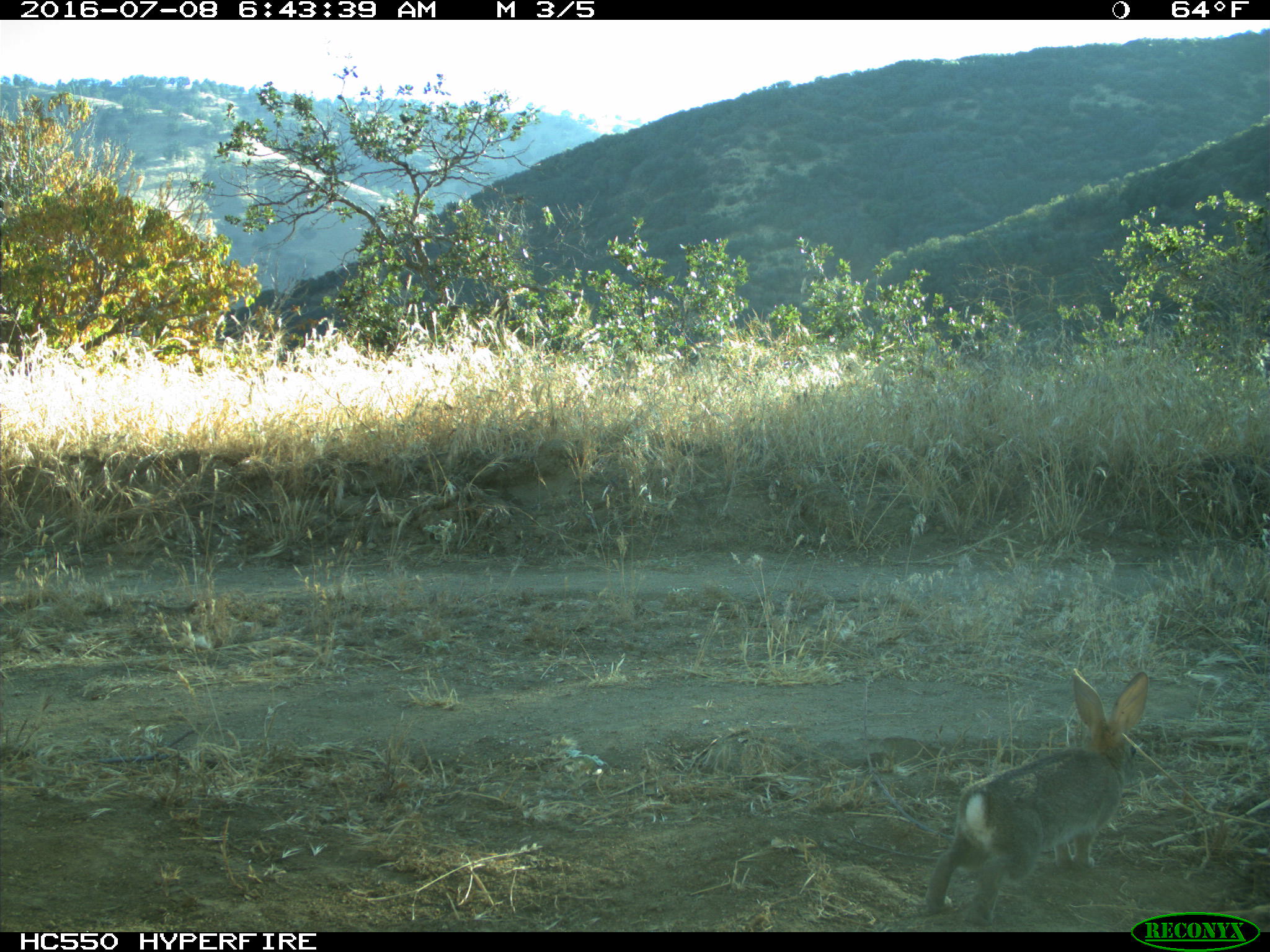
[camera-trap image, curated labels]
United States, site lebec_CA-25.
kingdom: Animalia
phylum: Chordata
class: Mammalia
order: Lagomorpha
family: Leporidae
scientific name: Leporidae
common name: rabbits and hares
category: unidentified rabbit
Unidentified rabbit (rabbits and hares) (Leporidae).